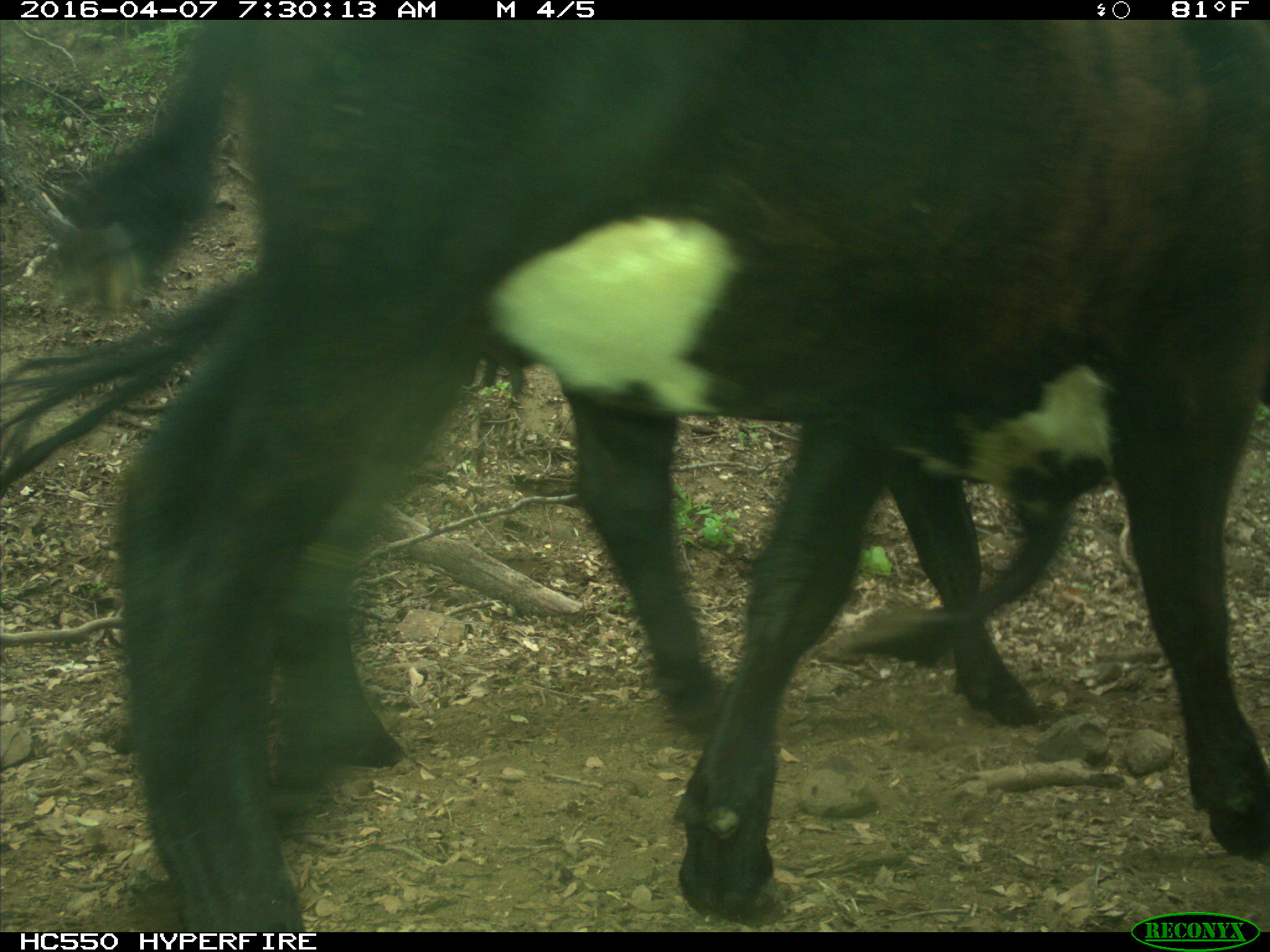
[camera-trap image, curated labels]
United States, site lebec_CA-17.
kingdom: Animalia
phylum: Chordata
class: Mammalia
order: Artiodactyla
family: Bovidae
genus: Bos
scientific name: Bos taurus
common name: domestic cow